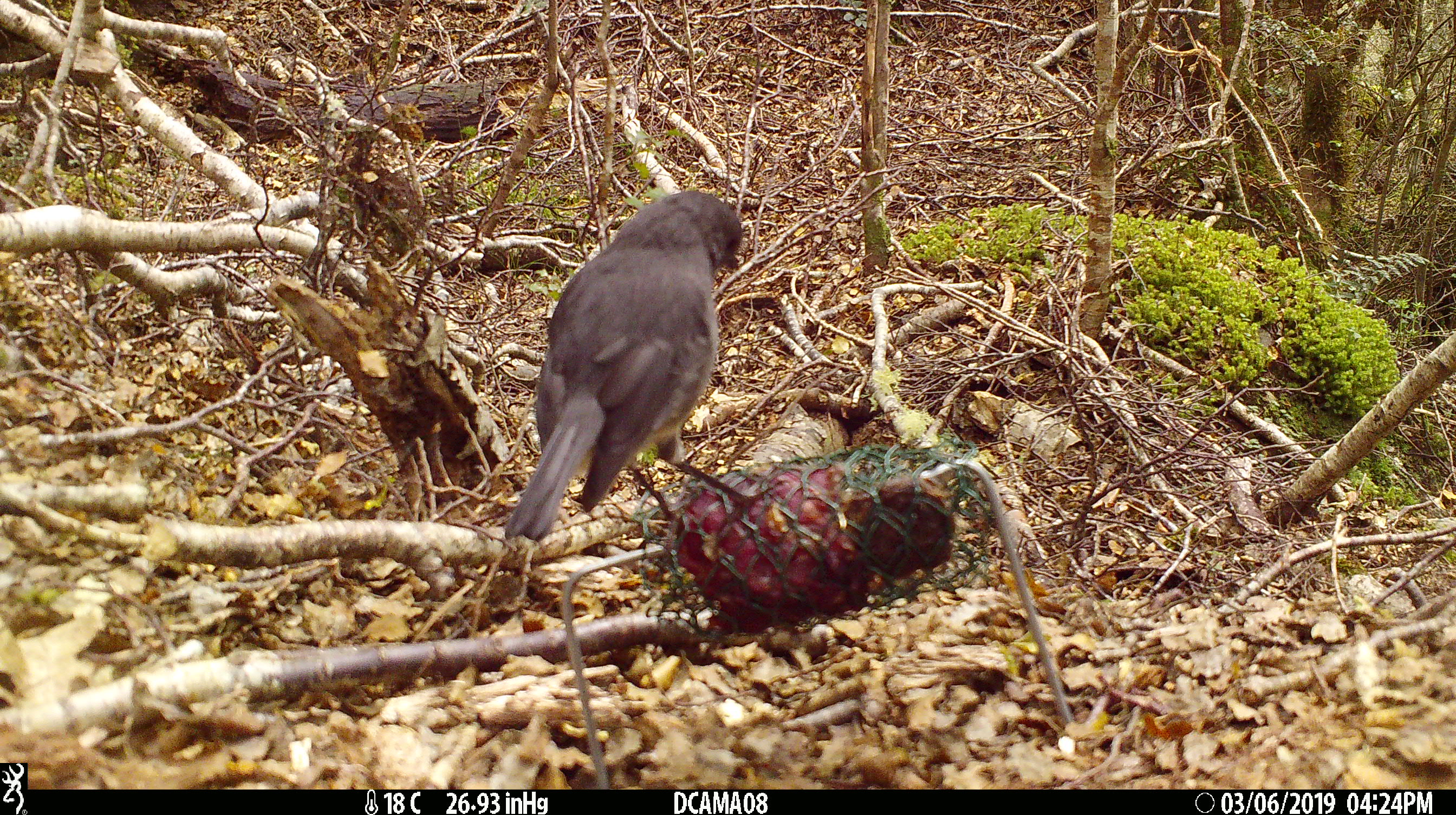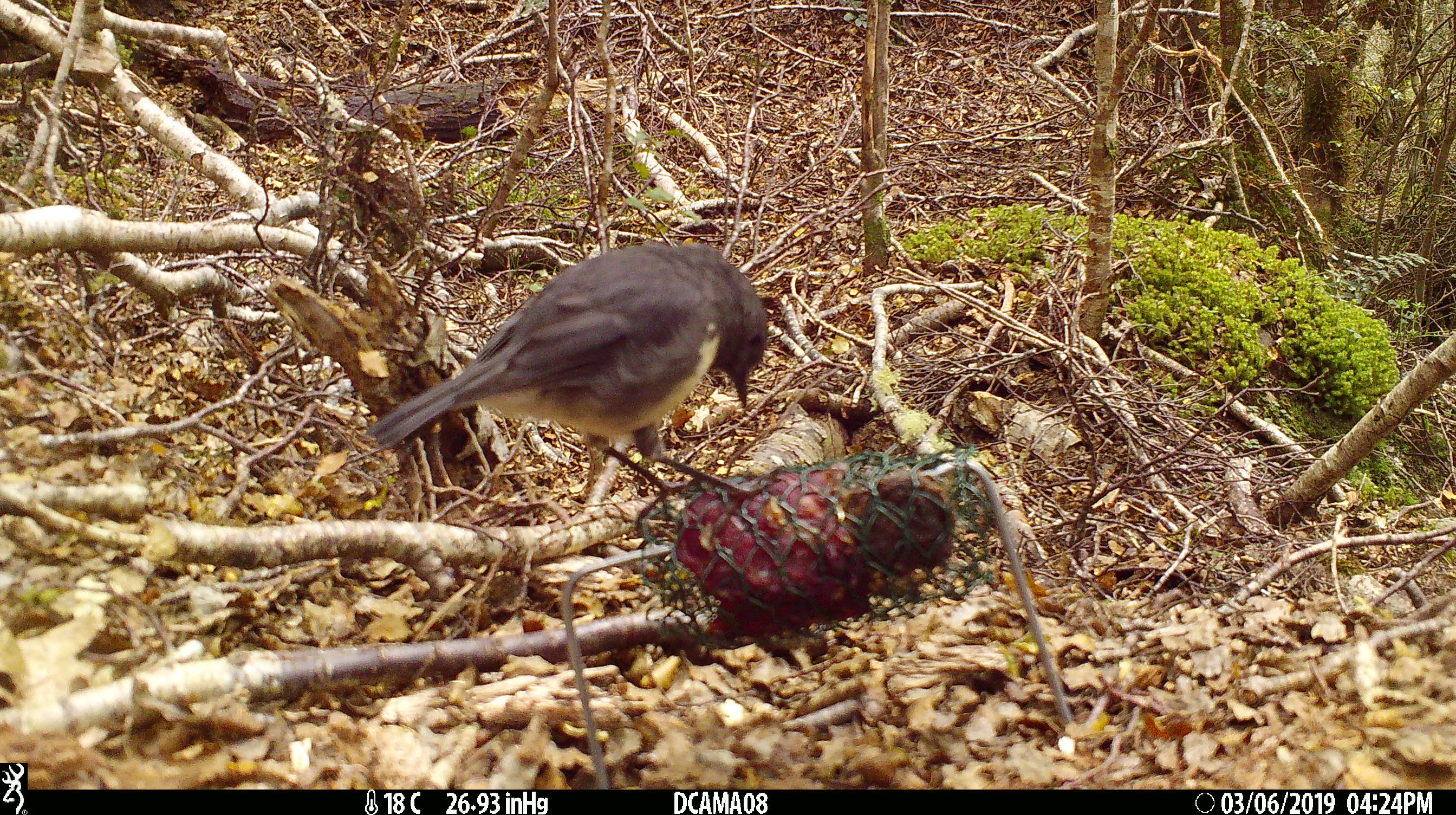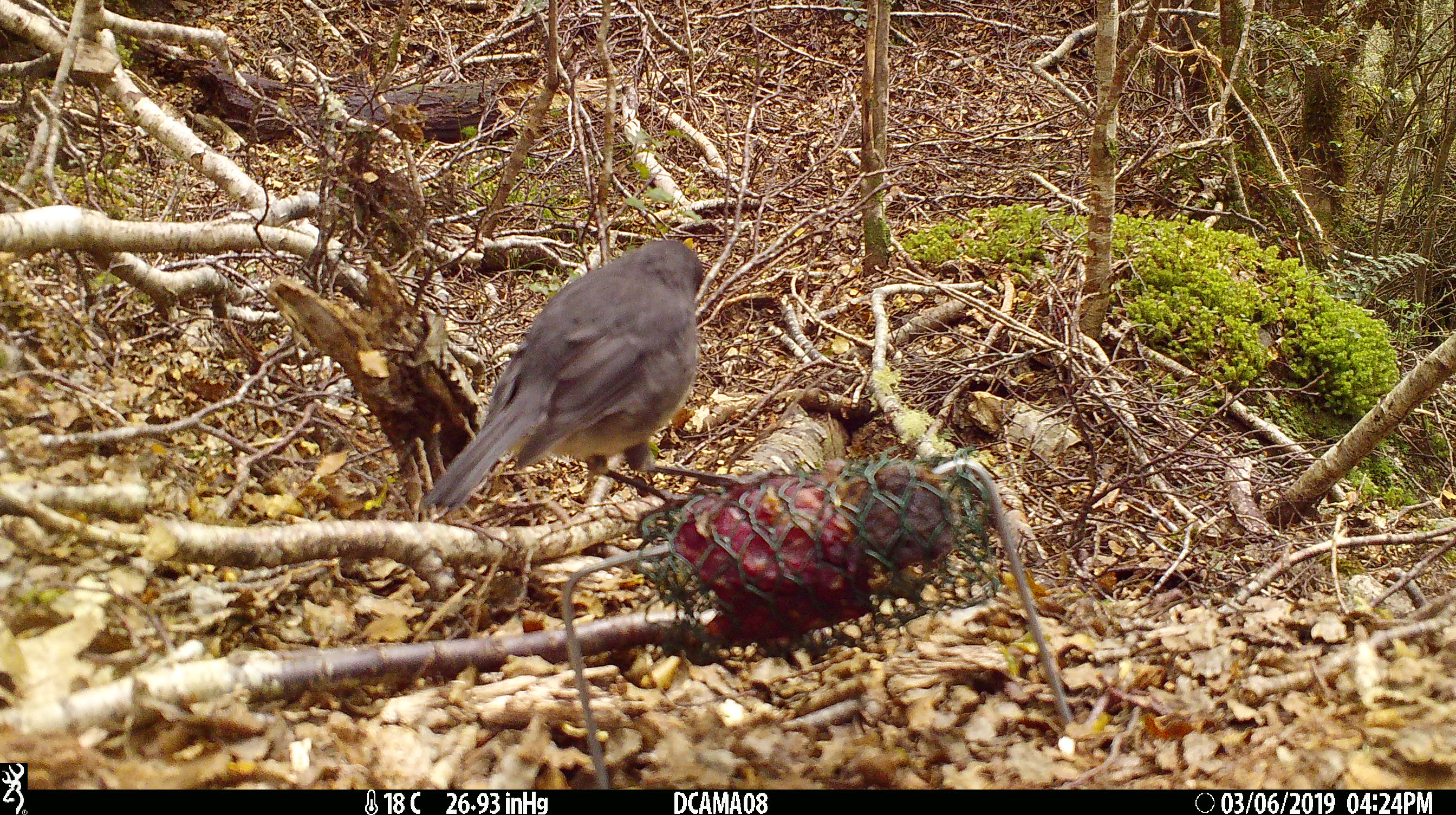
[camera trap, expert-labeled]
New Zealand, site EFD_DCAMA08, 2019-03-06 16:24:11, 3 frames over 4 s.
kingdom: Animalia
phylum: Chordata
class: Aves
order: Passeriformes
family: Petroicidae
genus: Petroica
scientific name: Petroica australis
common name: new zealand robin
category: robin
Robin (new zealand robin) (Petroica australis).